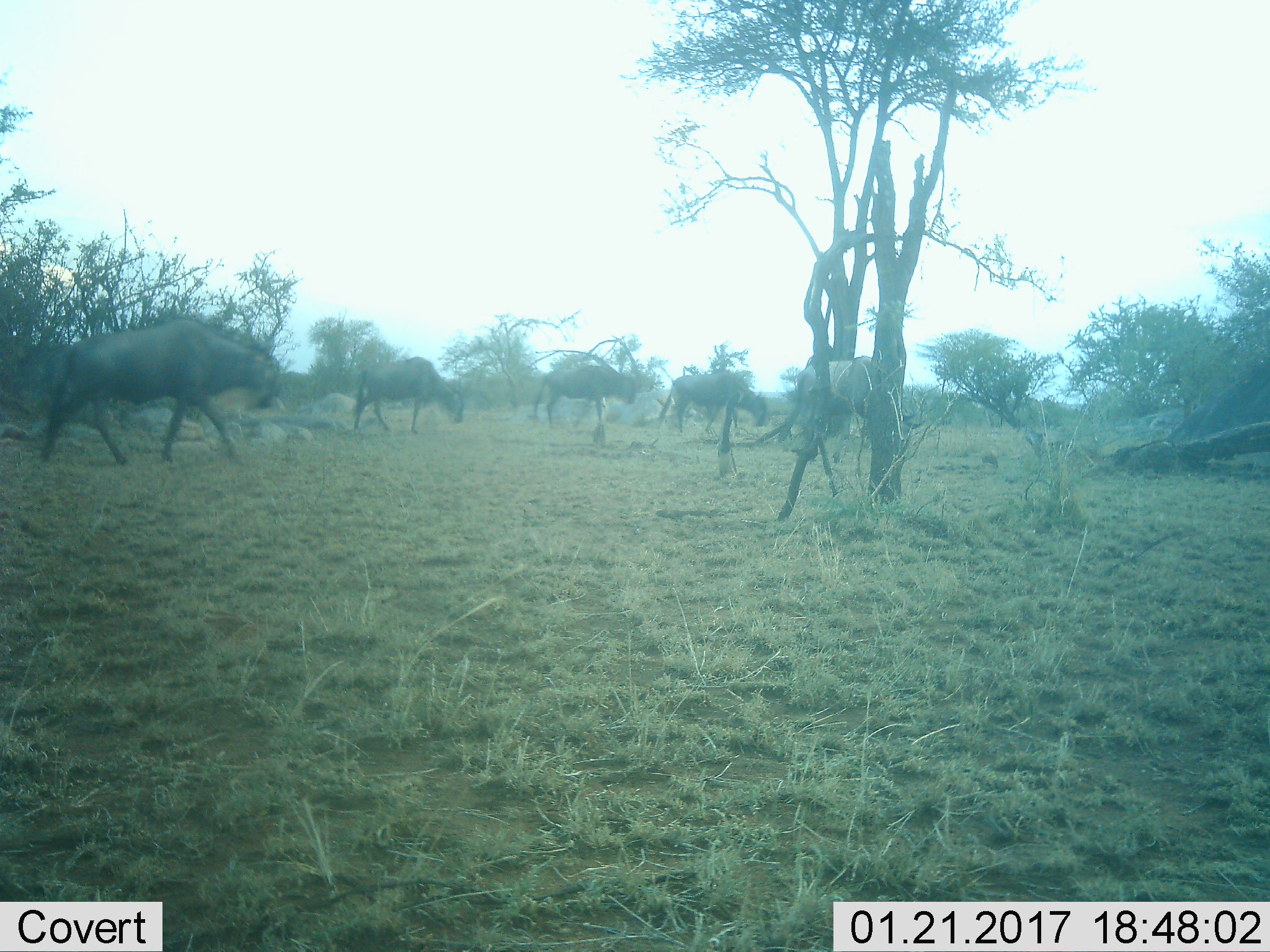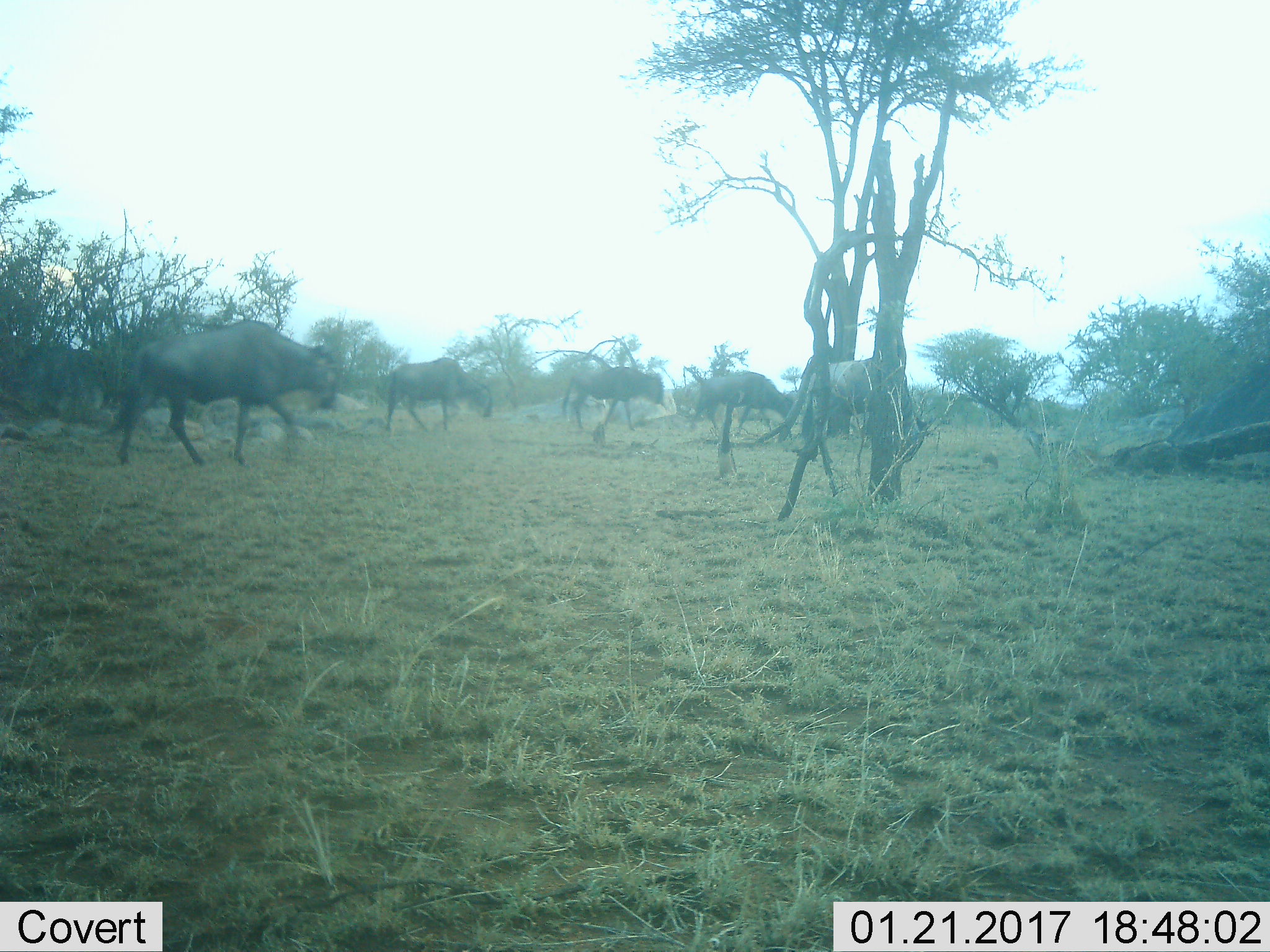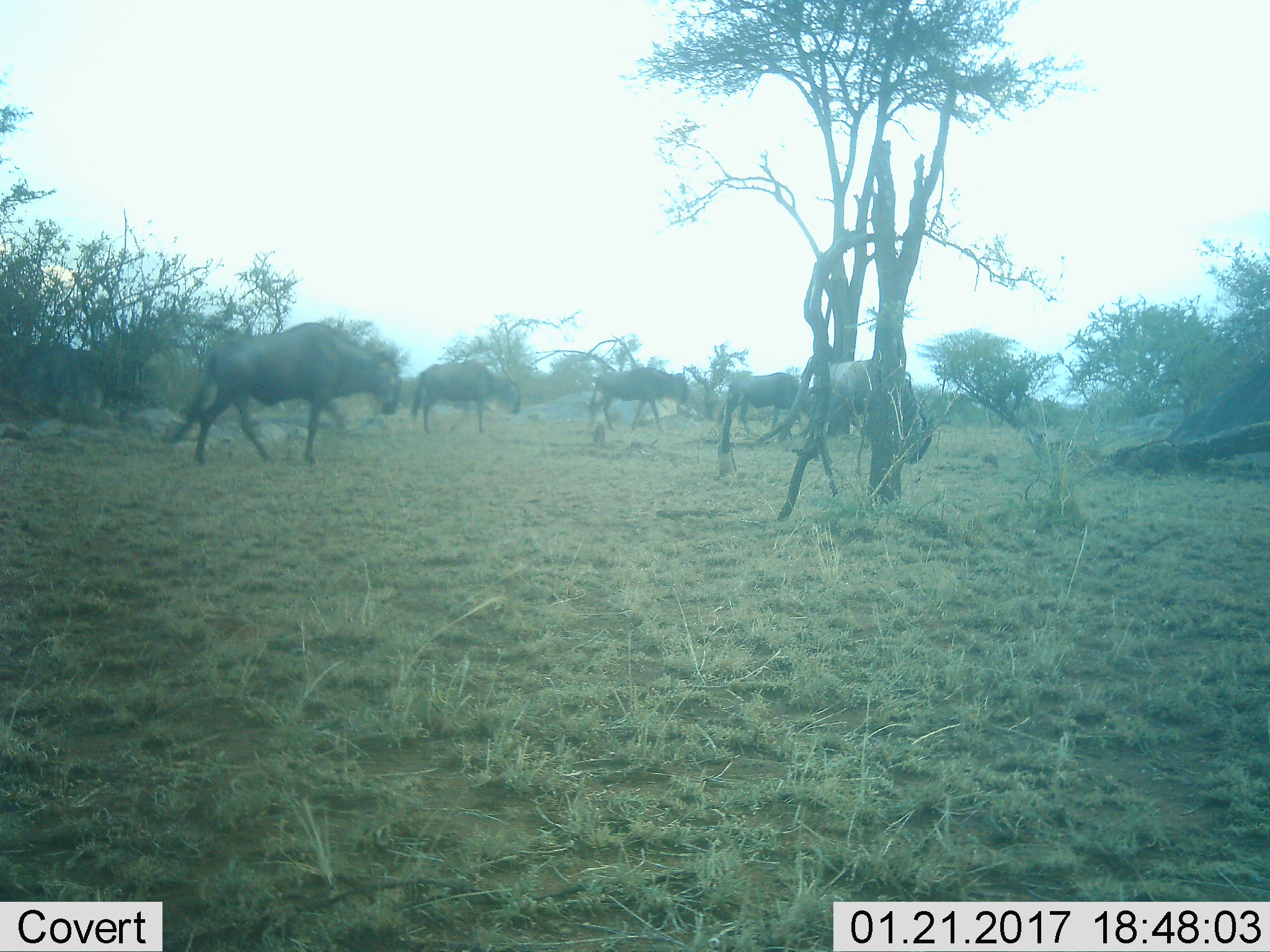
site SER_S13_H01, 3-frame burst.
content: unidentified animal